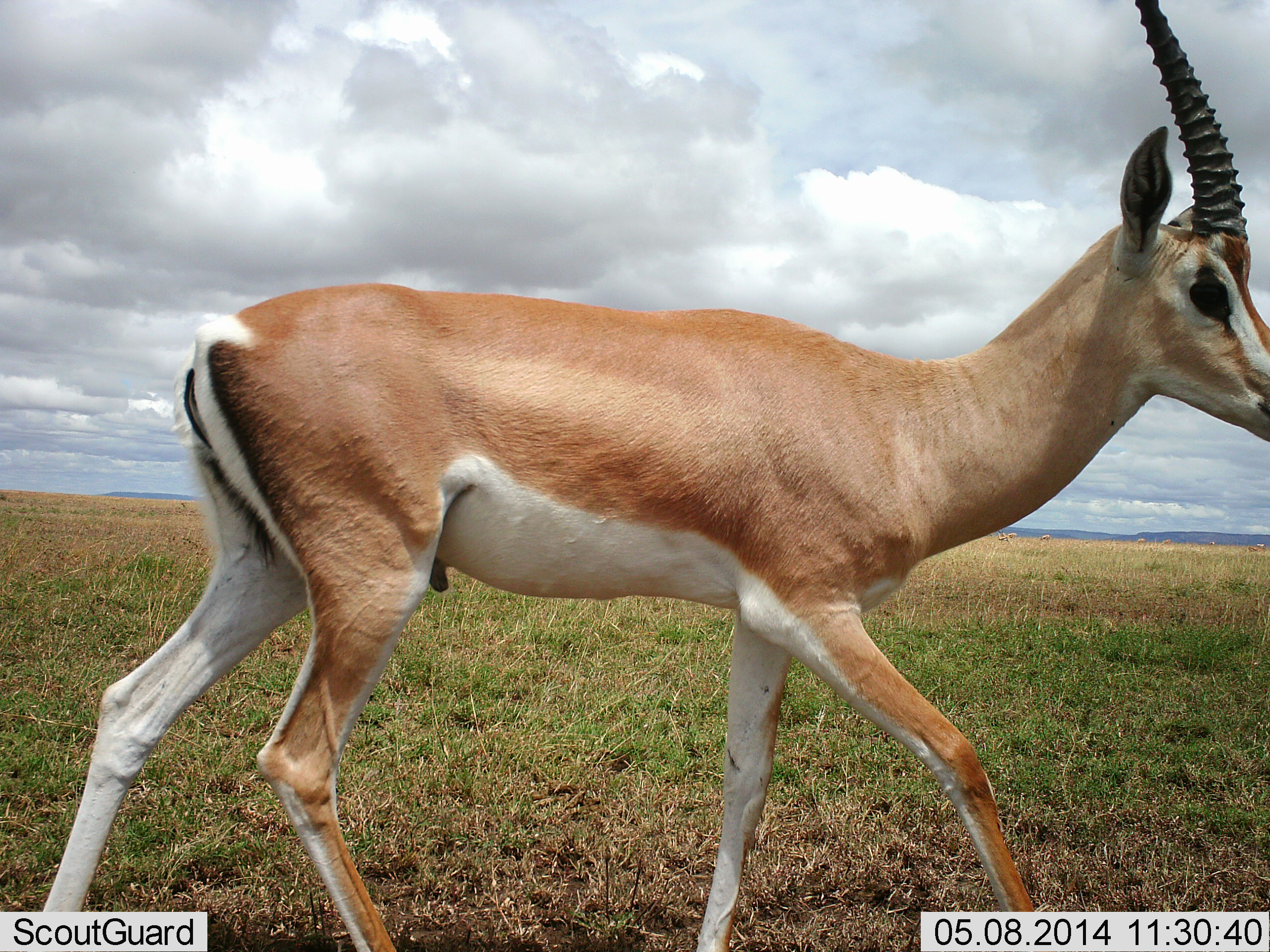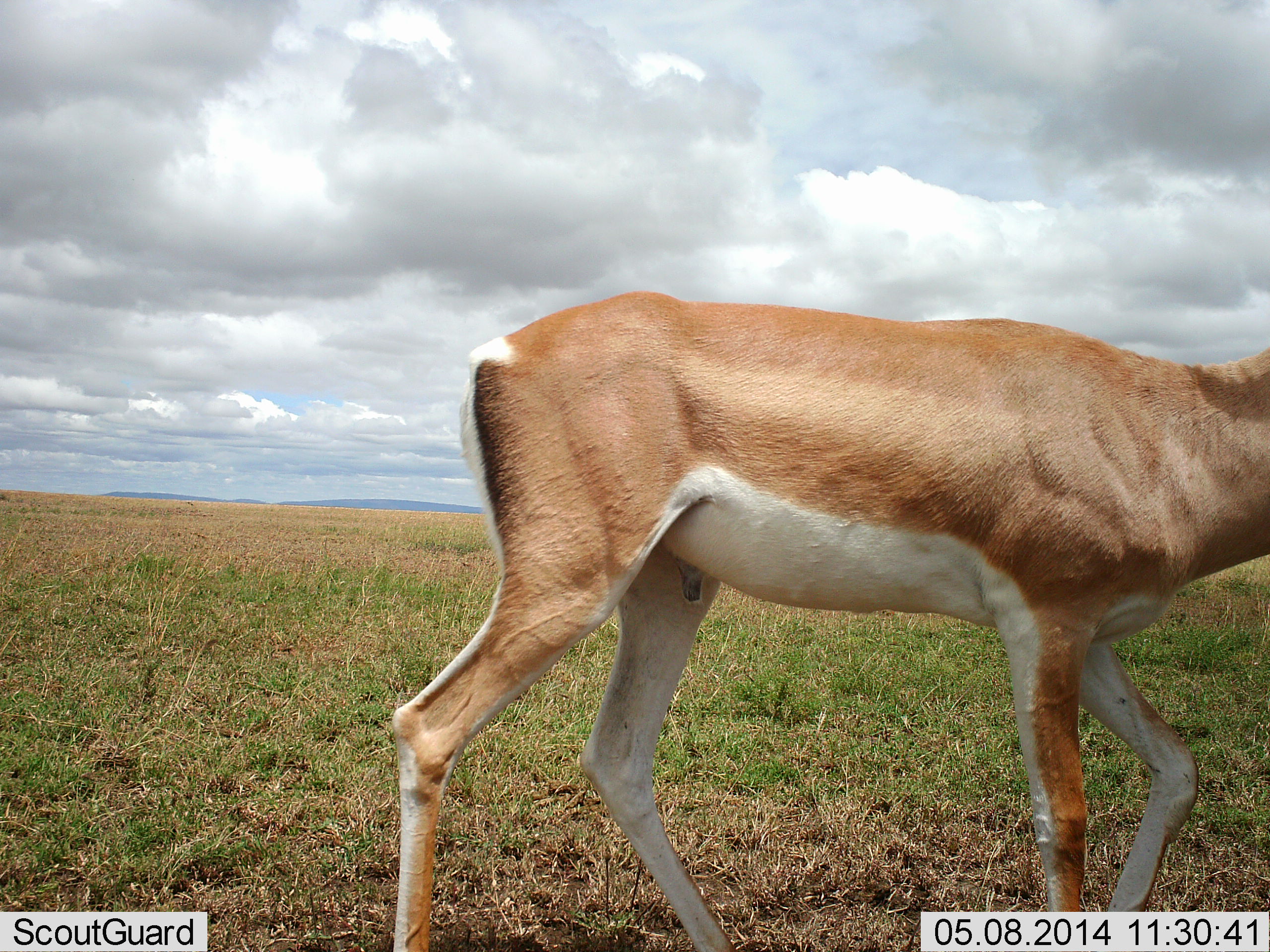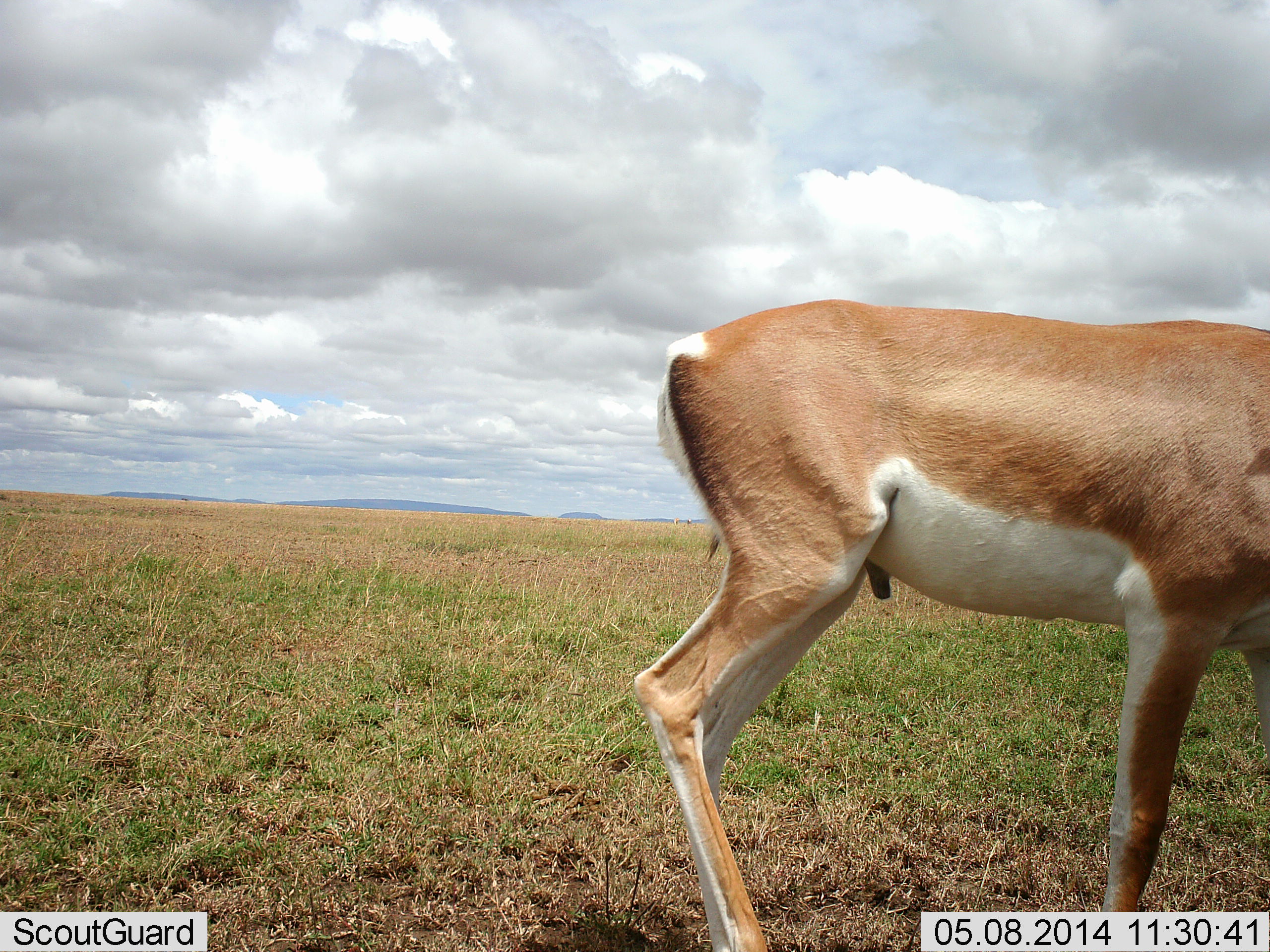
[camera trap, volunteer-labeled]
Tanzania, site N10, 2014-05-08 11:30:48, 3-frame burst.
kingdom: Animalia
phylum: Chordata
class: Mammalia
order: Artiodactyla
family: Bovidae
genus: Nanger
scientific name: Nanger granti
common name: grant's gazelle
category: gazellegrants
Gazellegrants (grant's gazelle) (Nanger granti), count 1. Behavior (volunteer vote fractions): standing 0%, resting 0%, moving 100%, interacting 0%. Young present (vote fraction): 0%. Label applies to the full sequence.